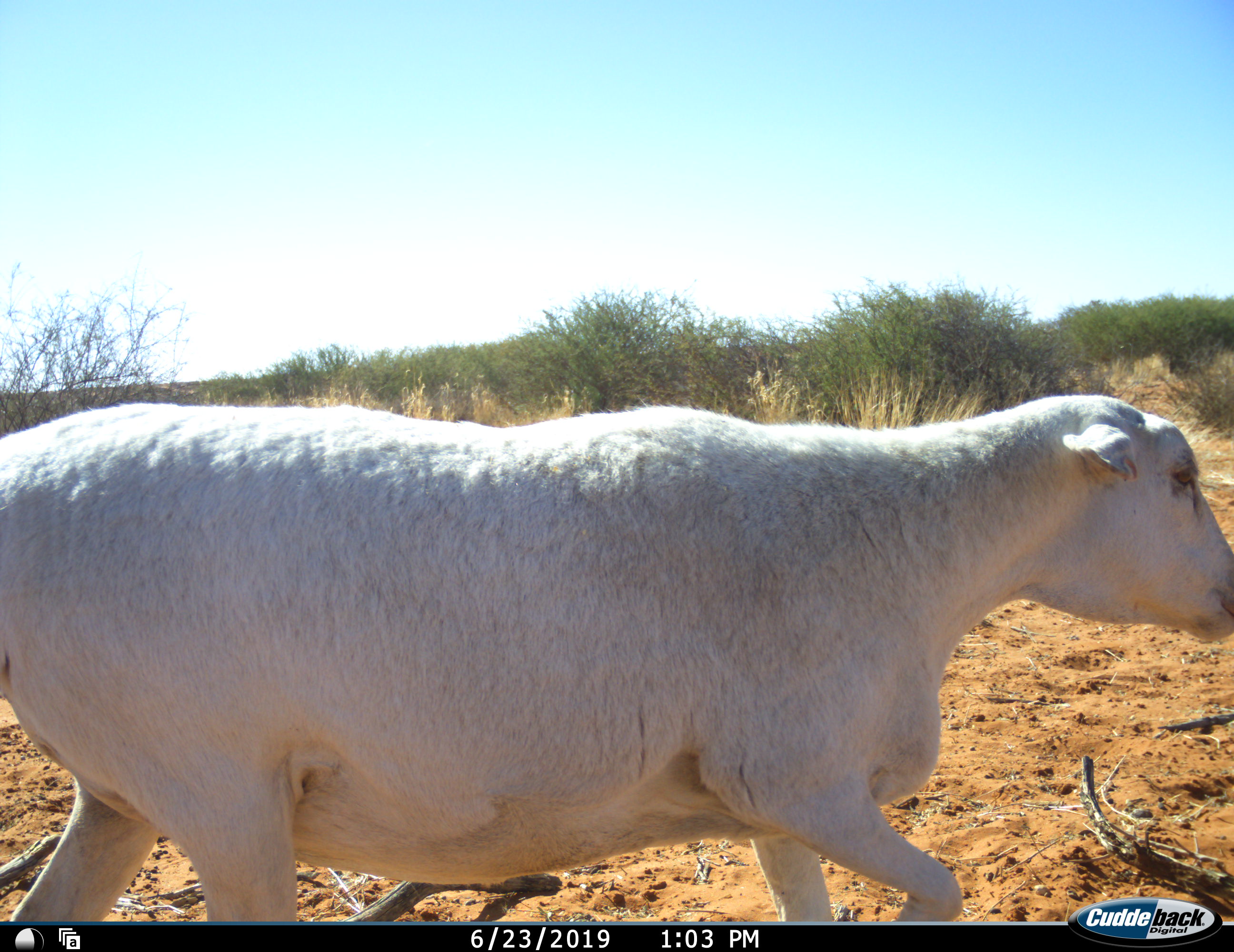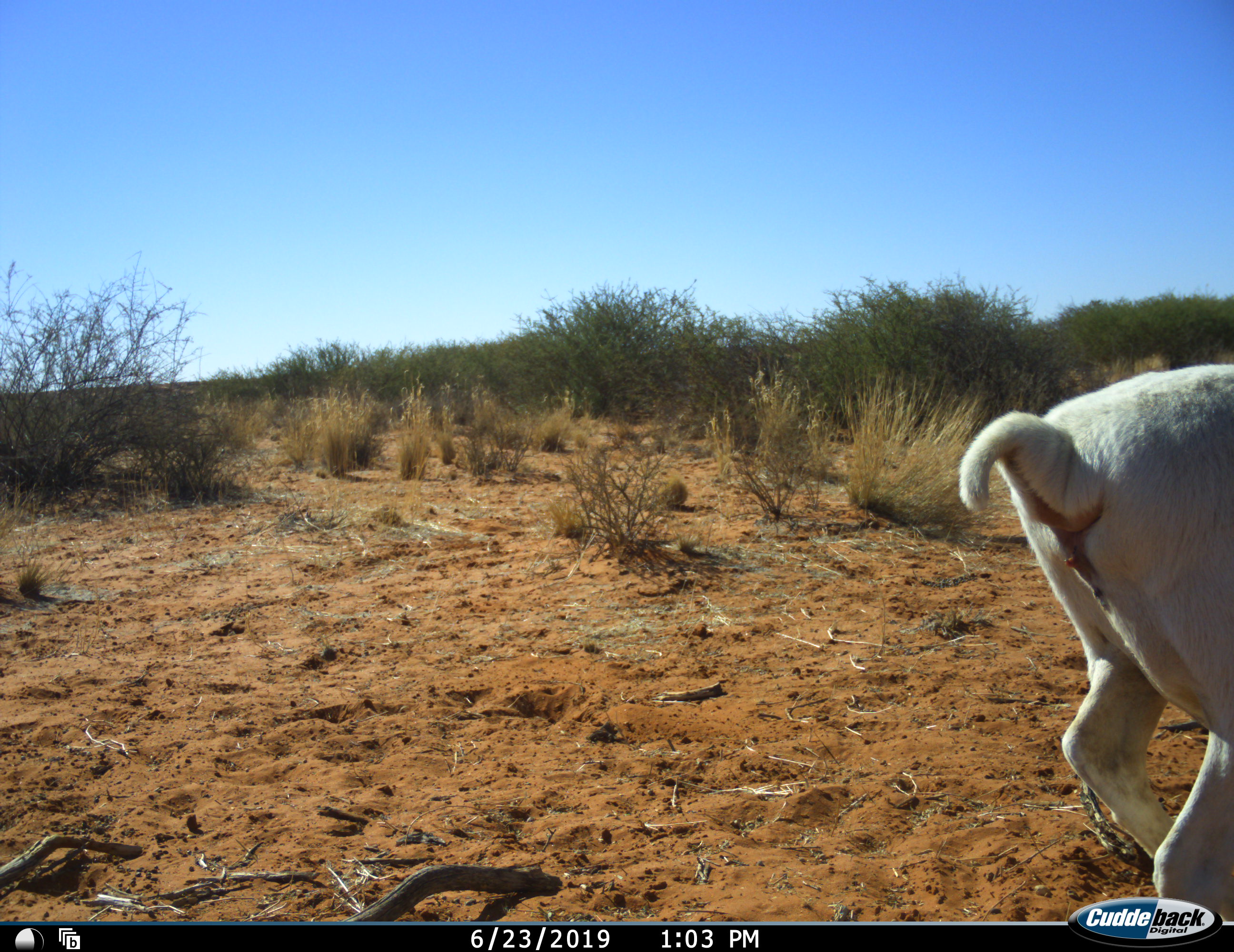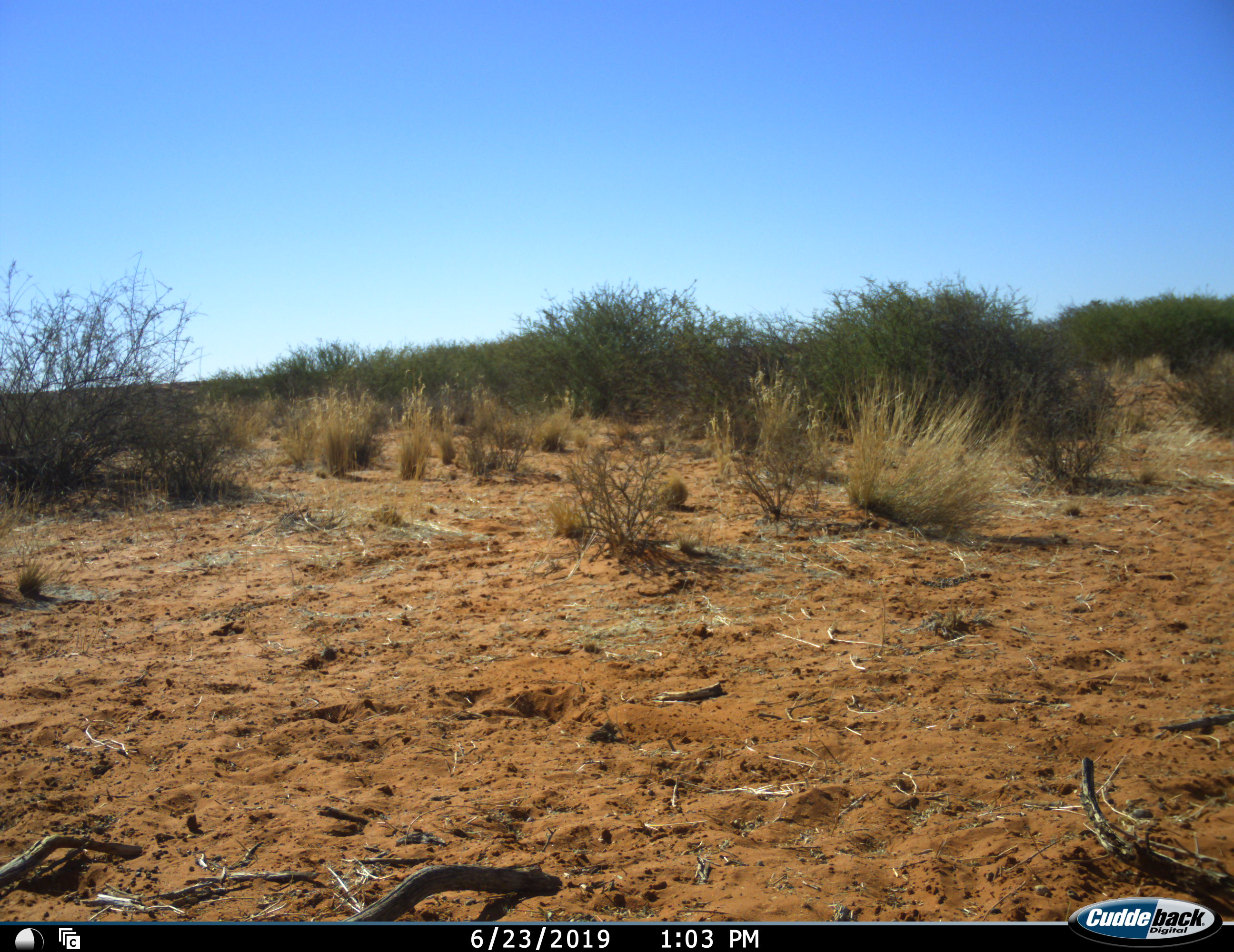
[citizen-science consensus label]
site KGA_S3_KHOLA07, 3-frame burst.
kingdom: Animalia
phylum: Chordata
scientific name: Vertebrata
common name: domestic animal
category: domesticanimal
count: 1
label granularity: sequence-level